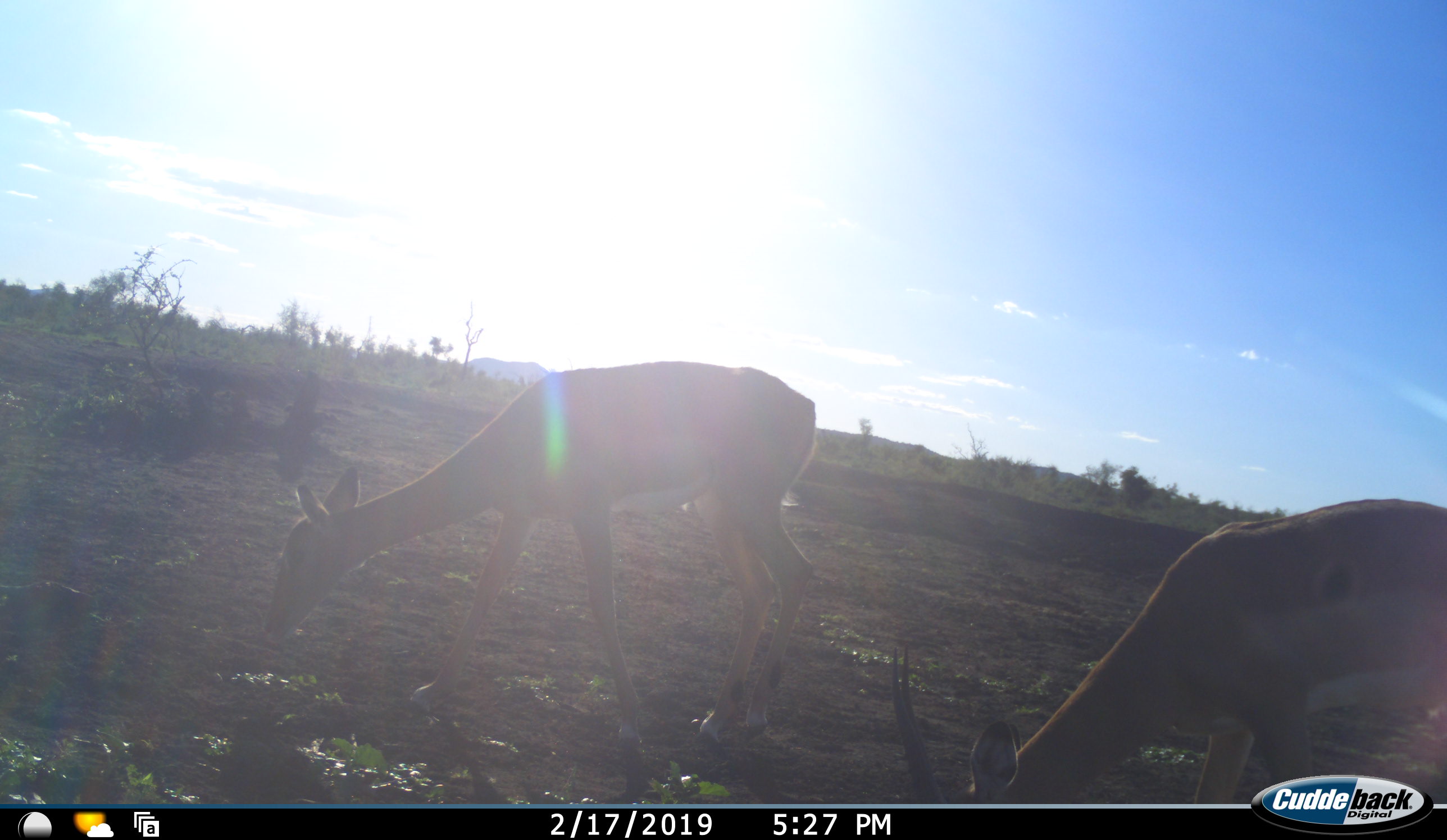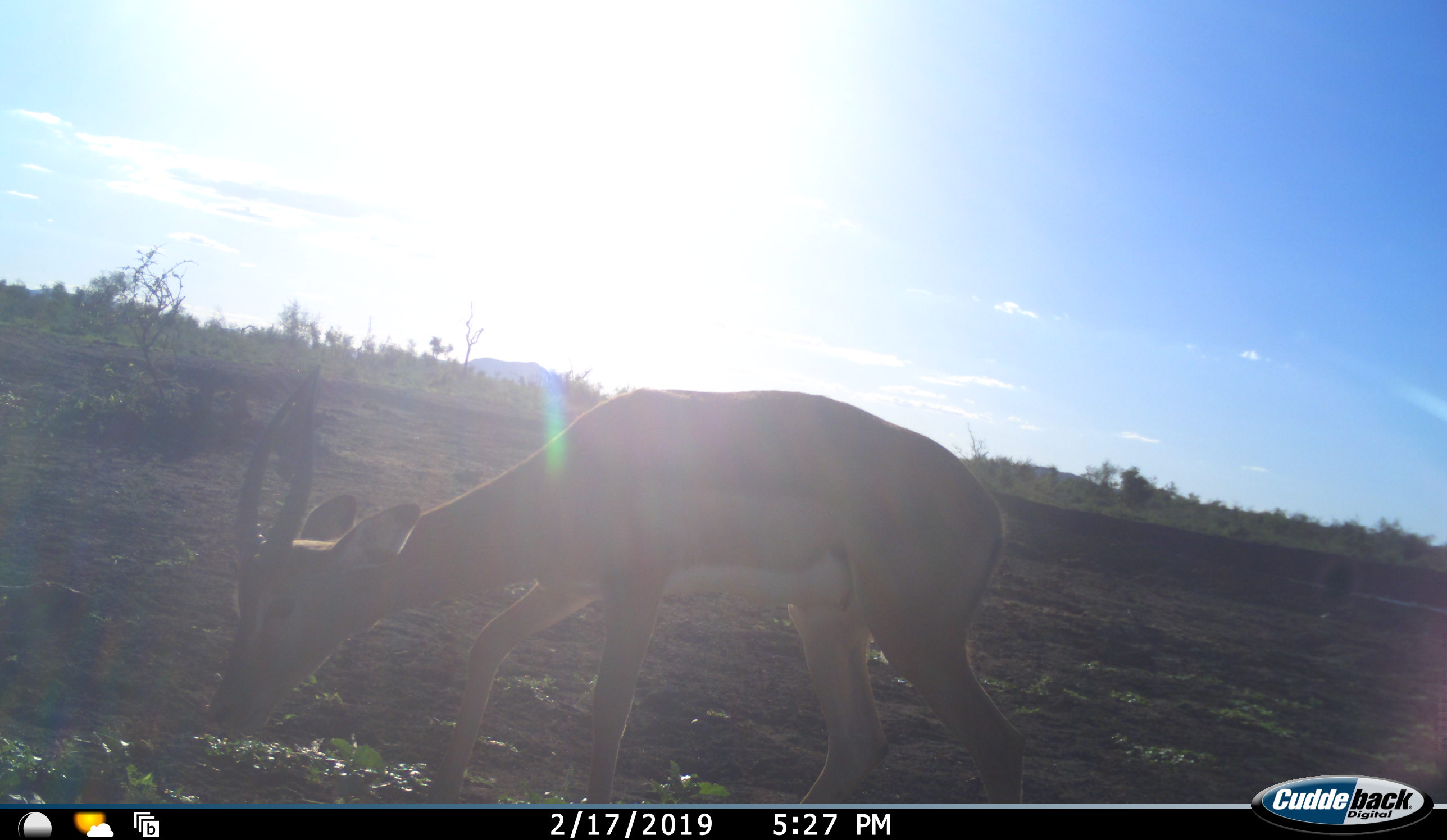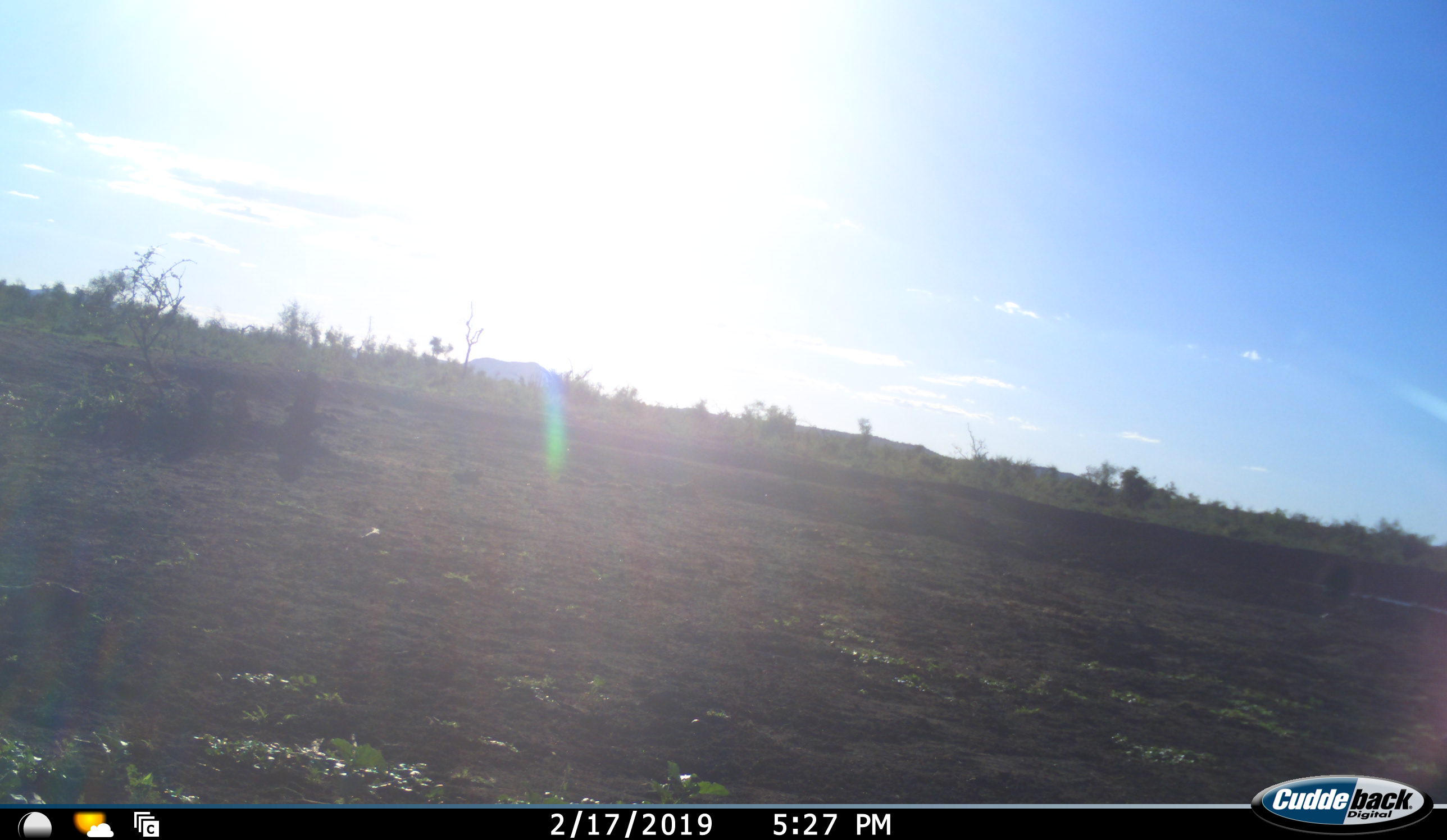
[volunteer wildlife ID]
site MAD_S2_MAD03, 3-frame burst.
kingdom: Animalia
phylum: Chordata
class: Mammalia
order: Artiodactyla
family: Bovidae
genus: Aepyceros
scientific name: Aepyceros melampus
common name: impala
Impala (Aepyceros melampus), count 2. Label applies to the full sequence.